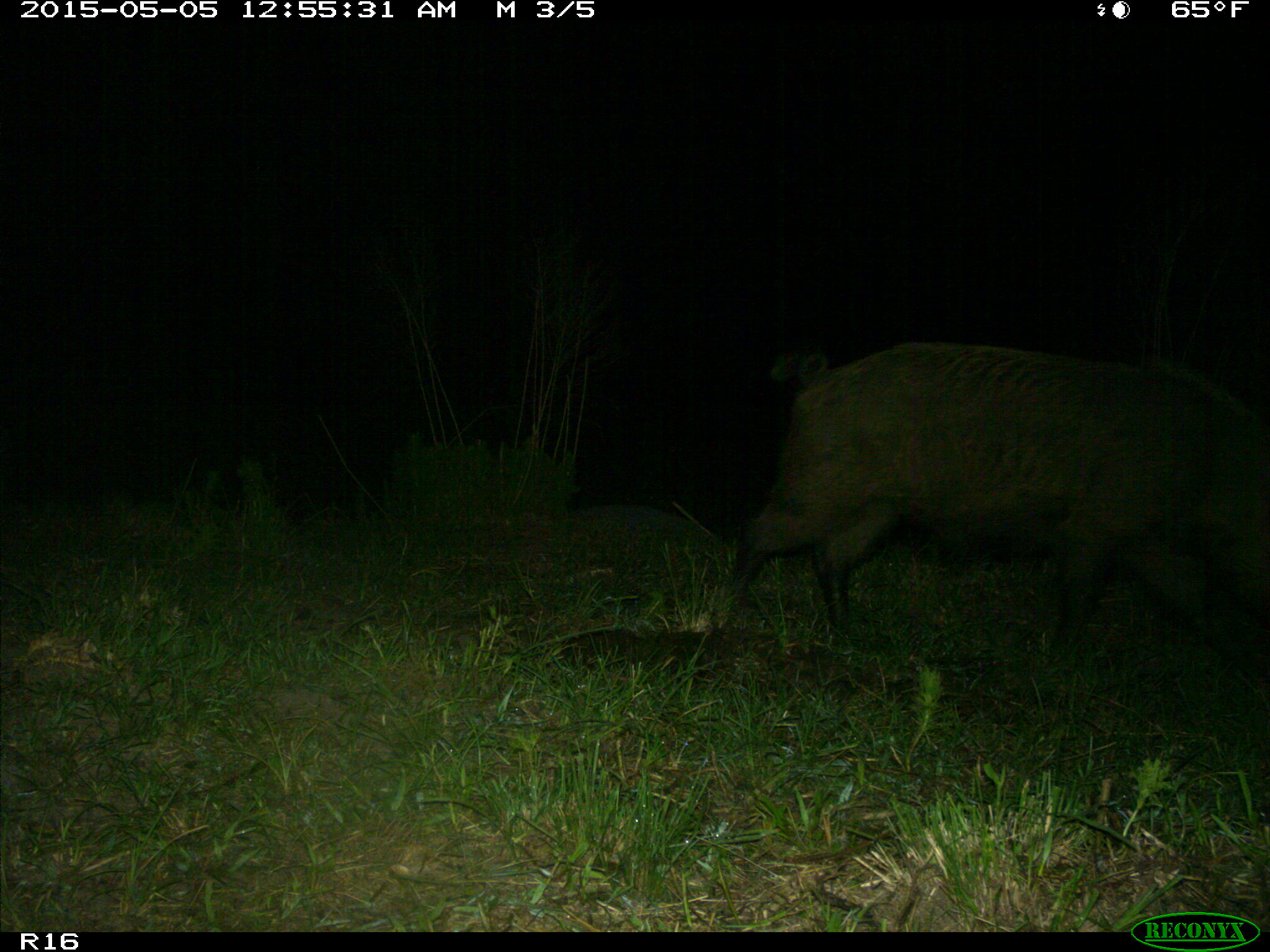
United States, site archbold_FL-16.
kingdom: Animalia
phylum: Chordata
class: Mammalia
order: Artiodactyla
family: Suidae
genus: Sus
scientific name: Sus scrofa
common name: wild boar